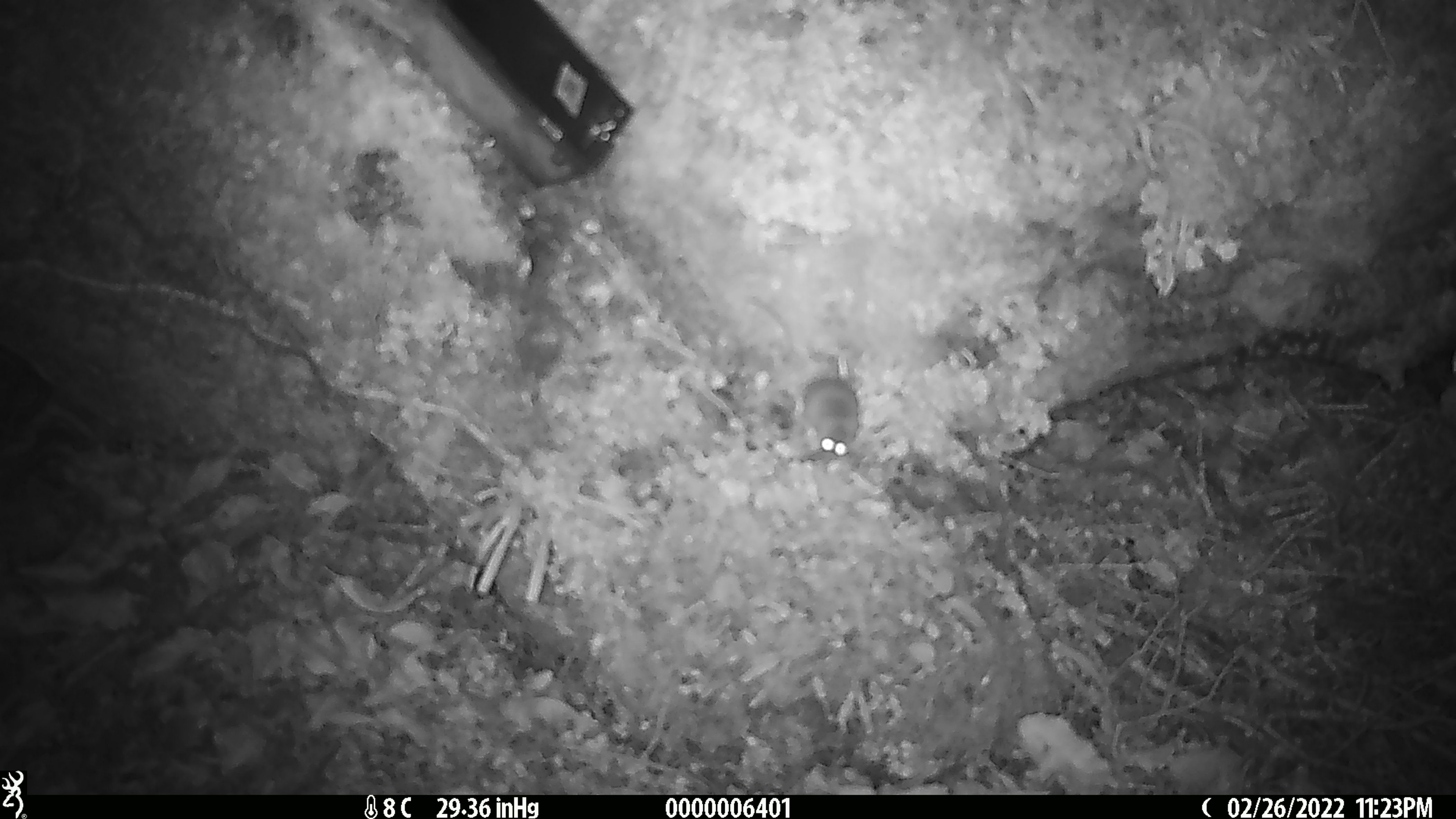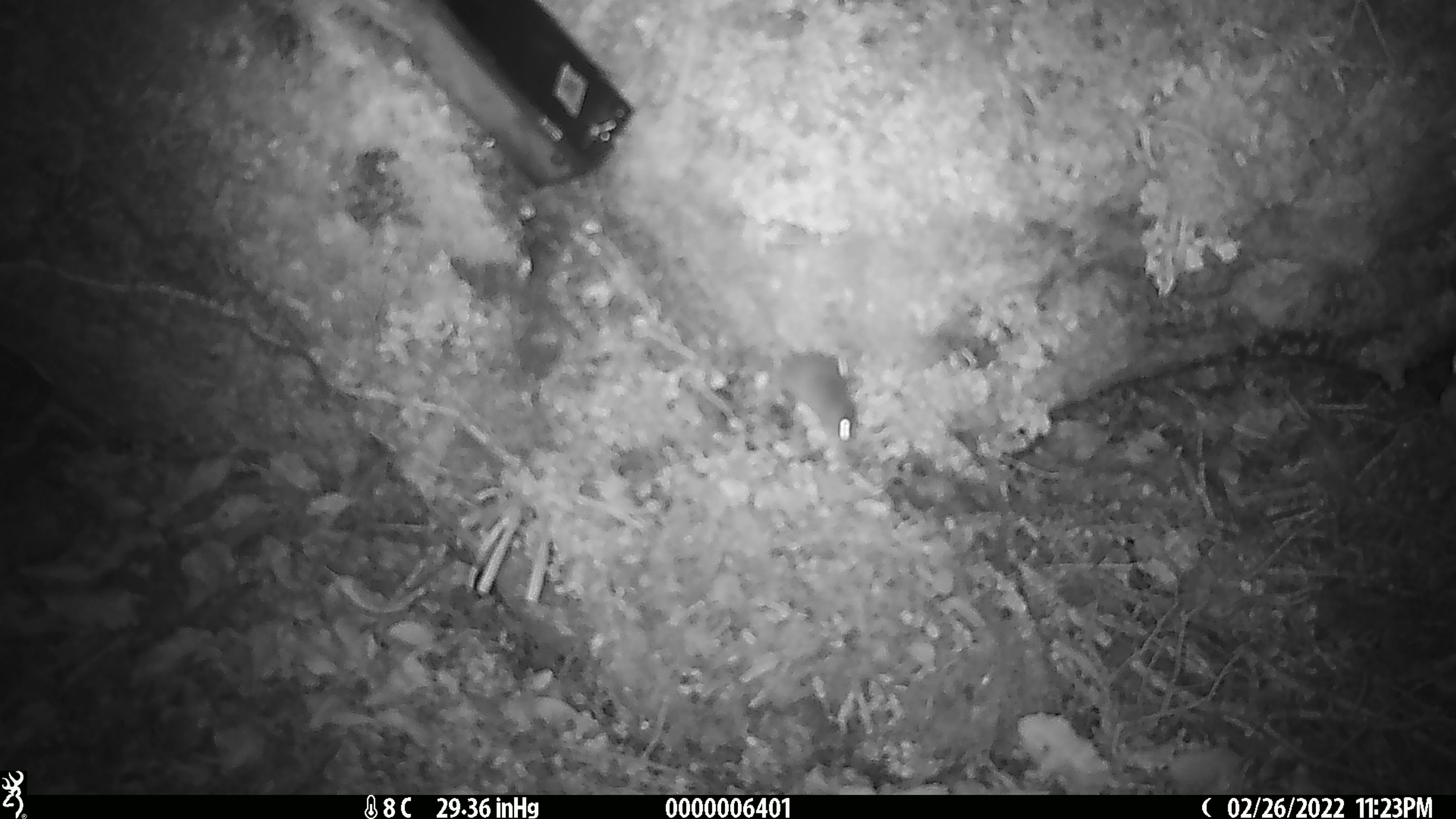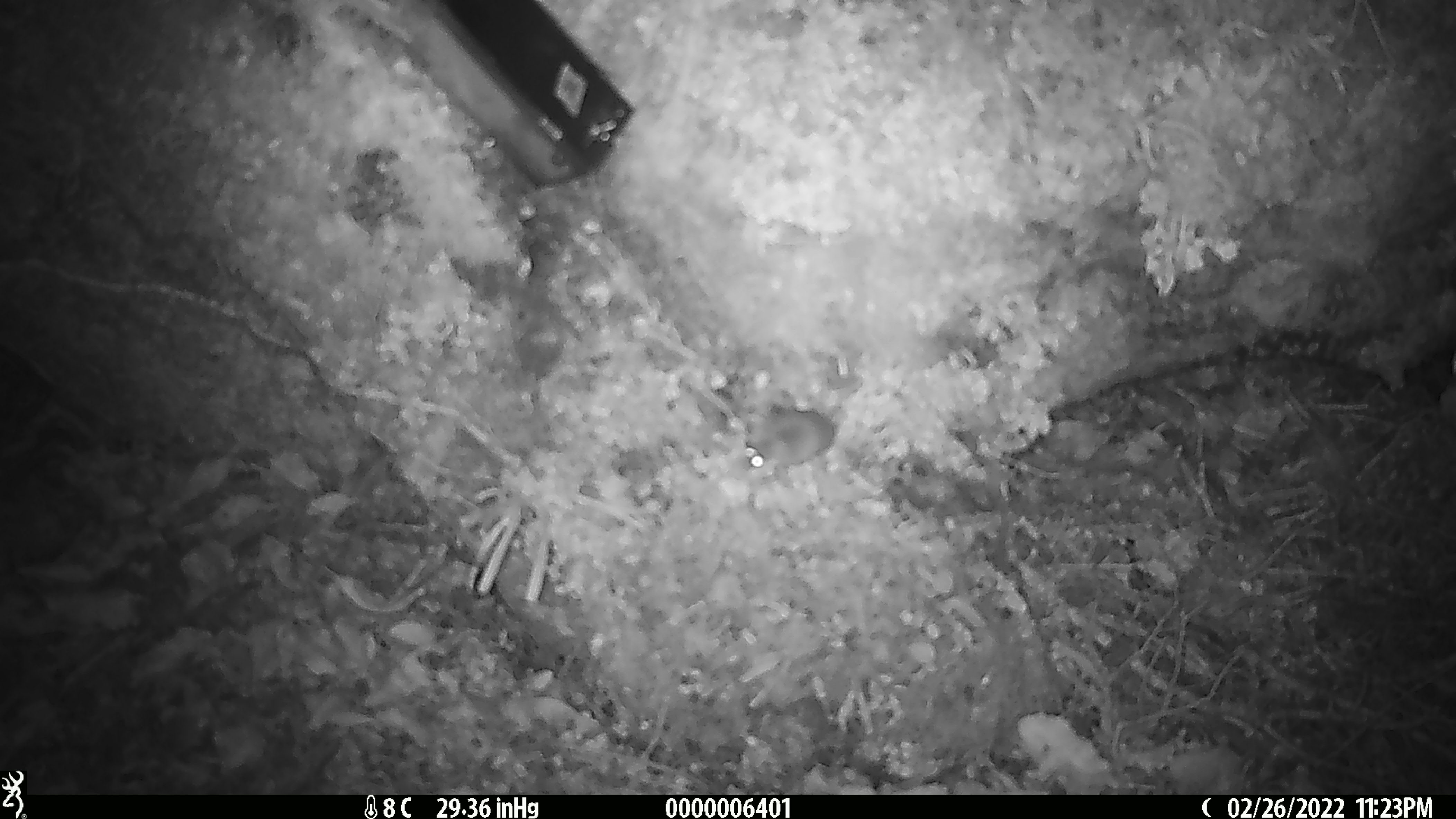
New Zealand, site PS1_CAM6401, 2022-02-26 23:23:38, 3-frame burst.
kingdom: Animalia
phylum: Chordata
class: Mammalia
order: Rodentia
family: Muridae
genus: Mus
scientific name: Mus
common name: mouse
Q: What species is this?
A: Mouse (Mus).